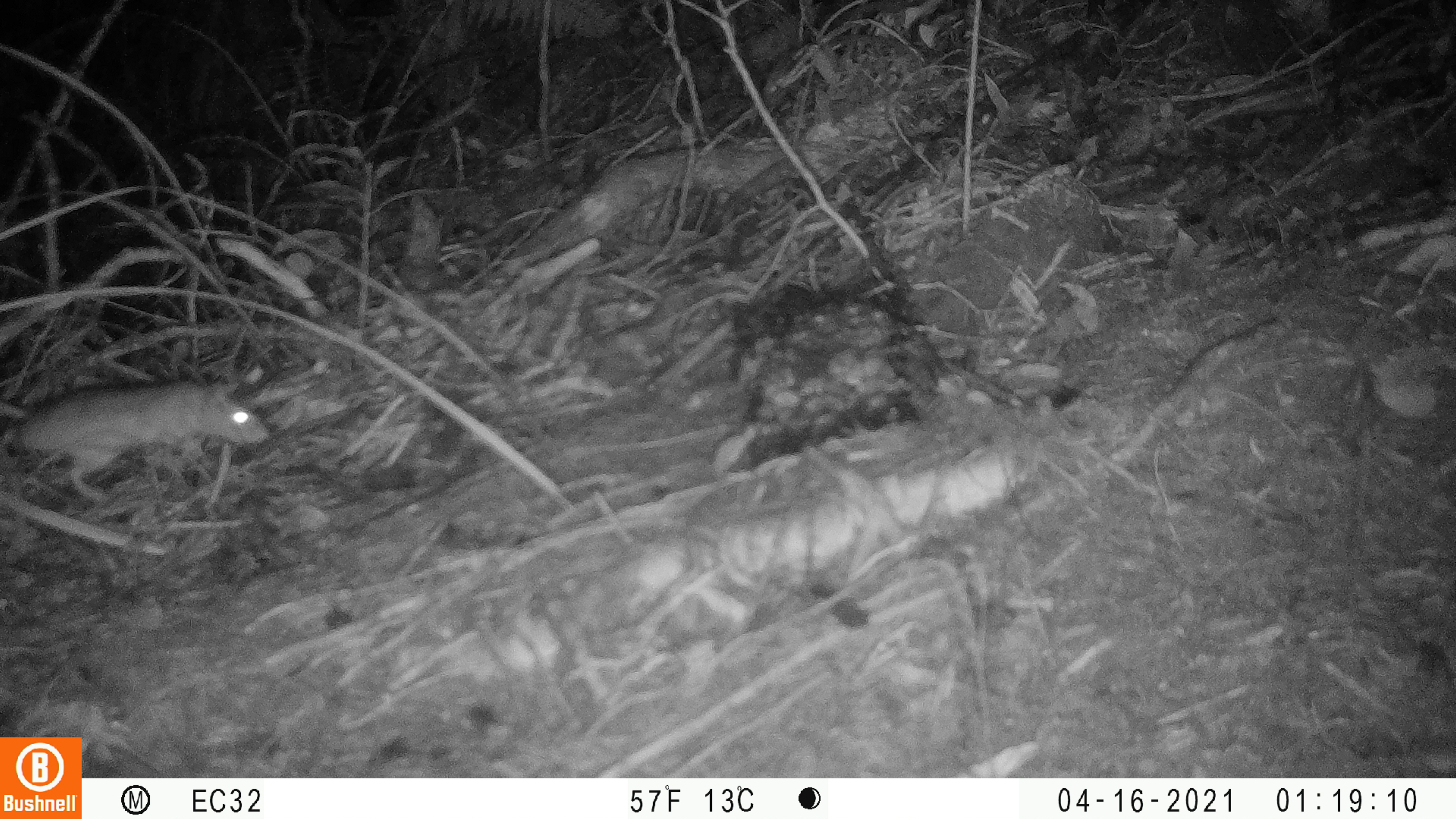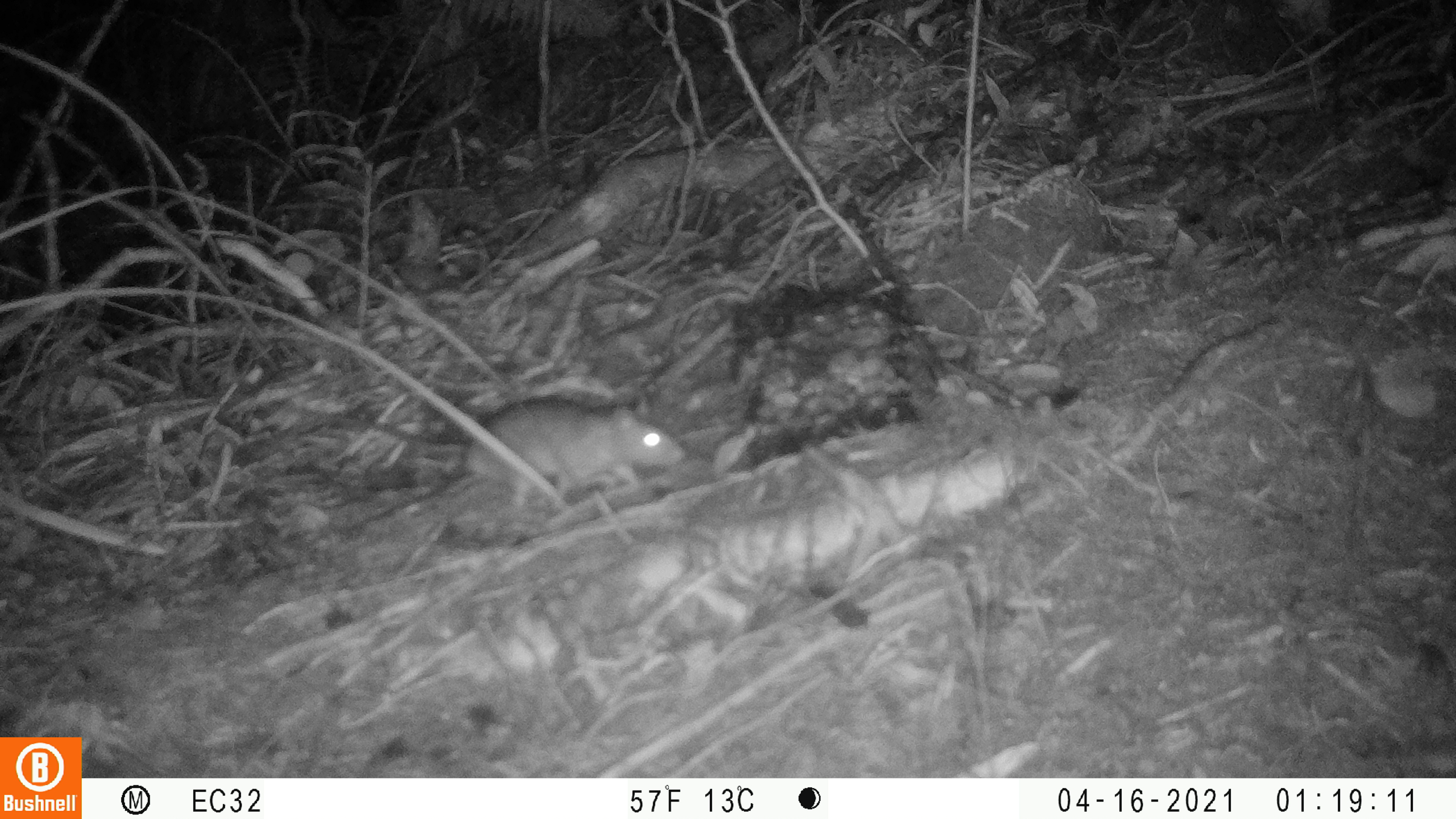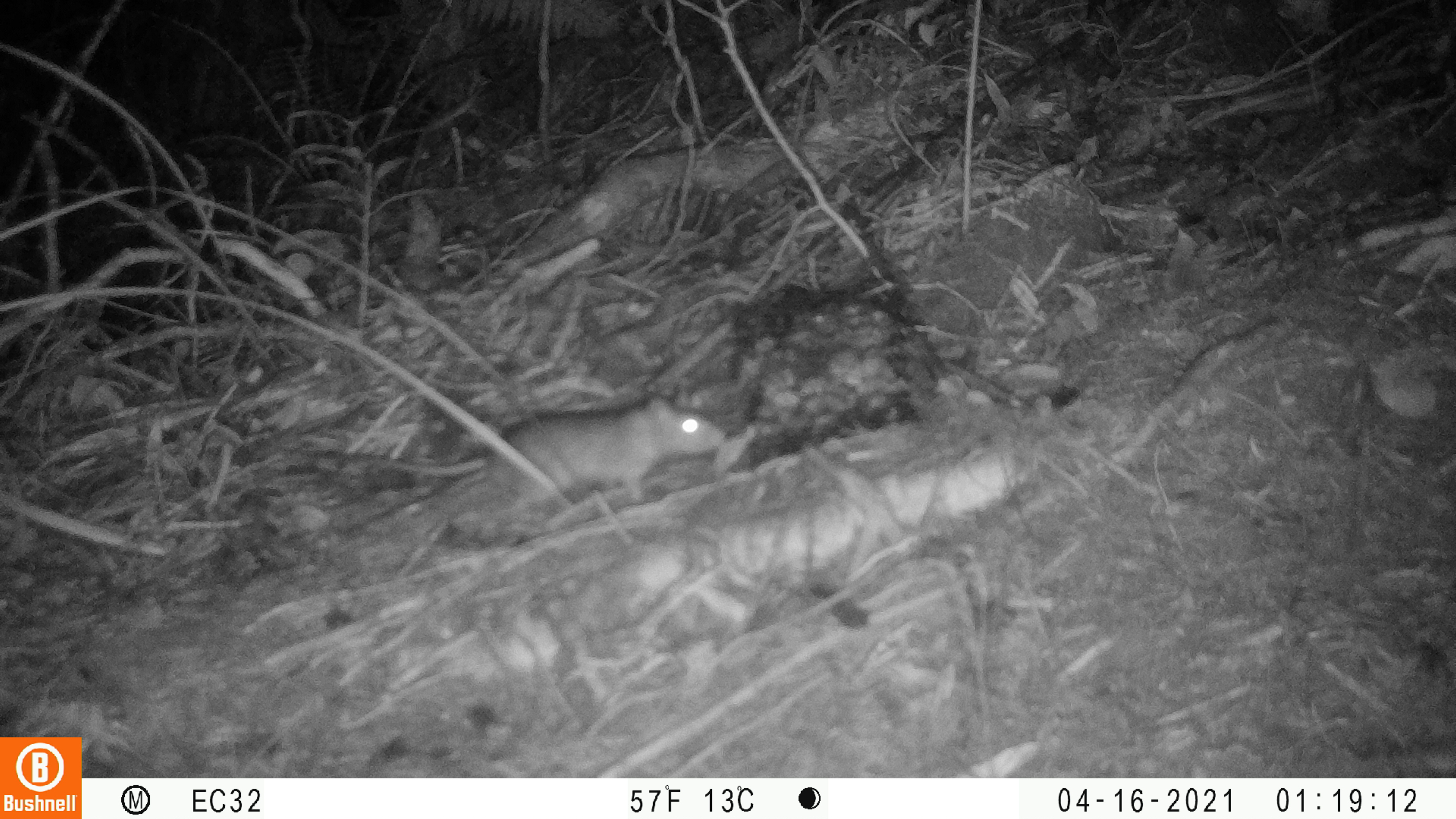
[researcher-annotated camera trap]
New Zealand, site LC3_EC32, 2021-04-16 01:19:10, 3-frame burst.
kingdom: Animalia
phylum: Chordata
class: Mammalia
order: Rodentia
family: Muridae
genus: Rattus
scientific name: Rattus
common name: rat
Rat (Rattus).